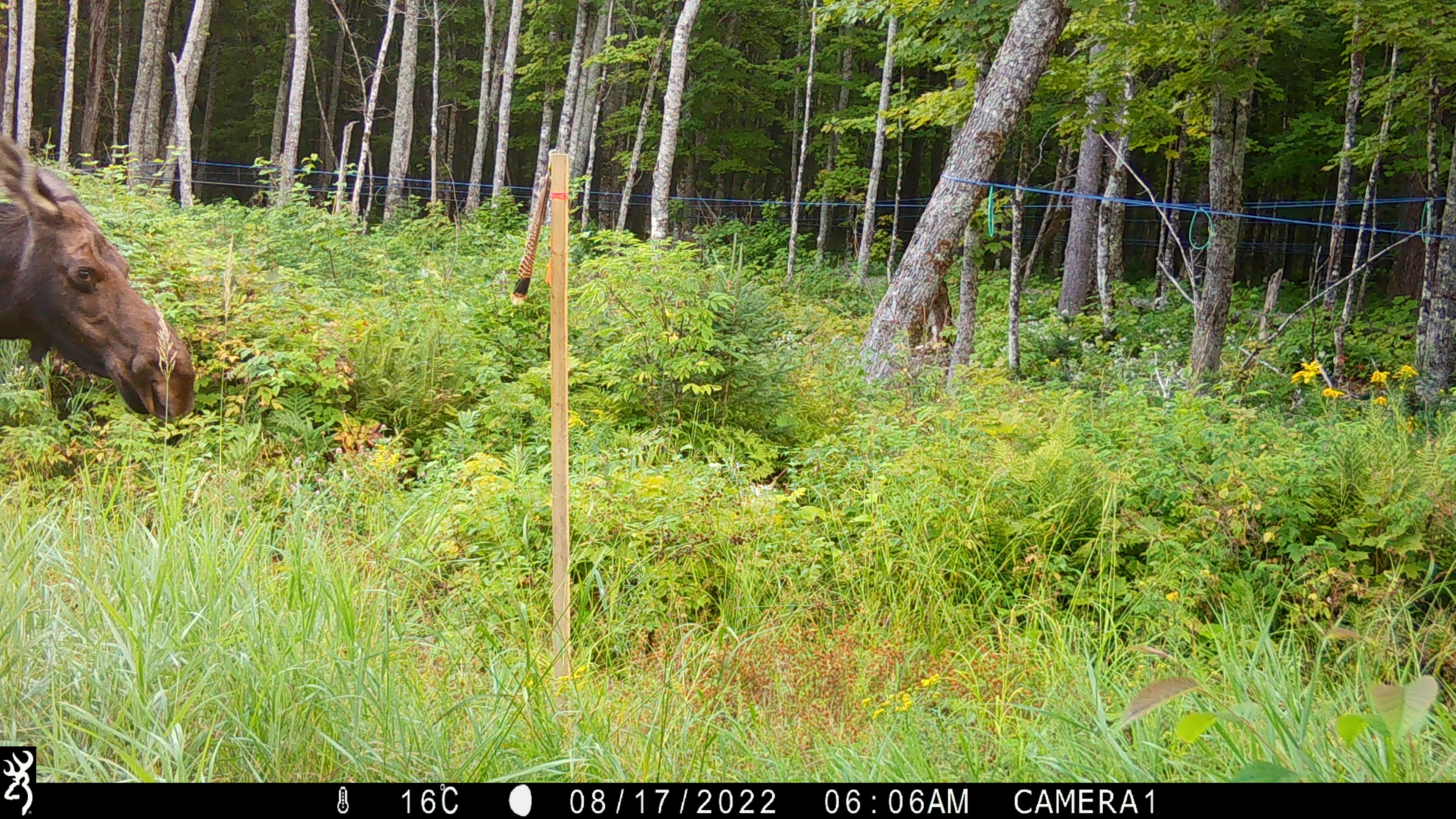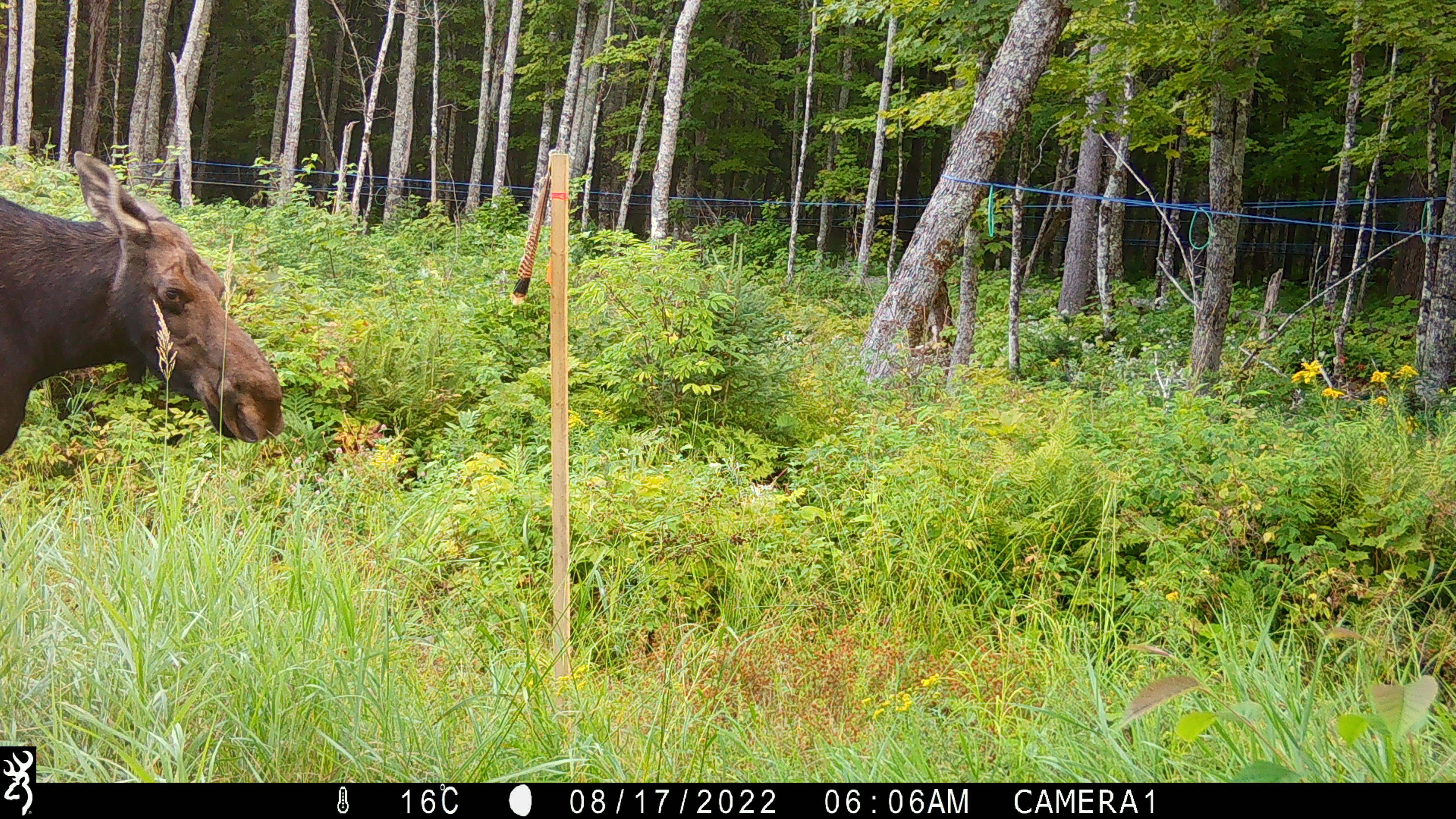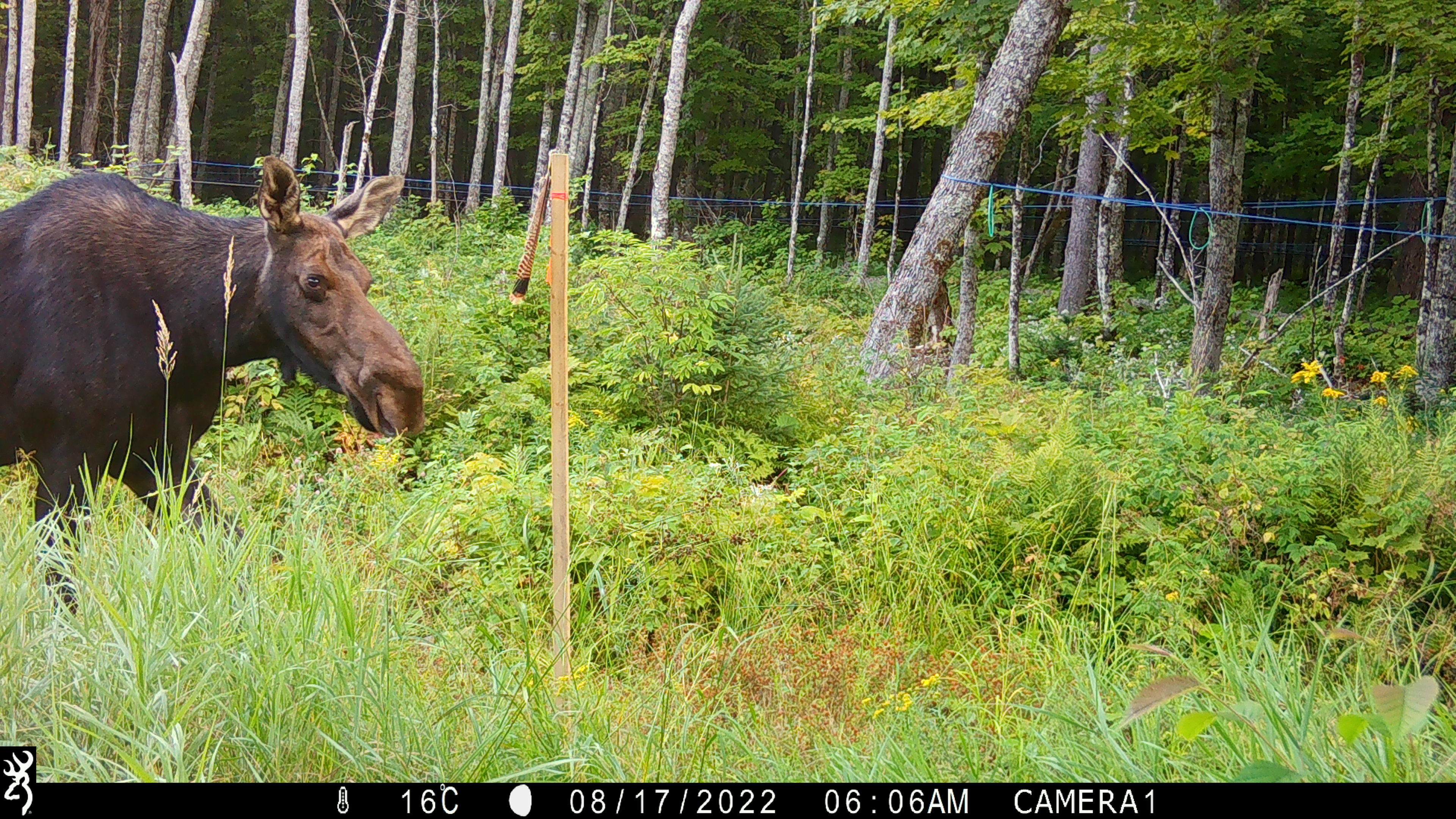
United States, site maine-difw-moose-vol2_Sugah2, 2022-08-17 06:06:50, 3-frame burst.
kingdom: Animalia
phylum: Chordata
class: Mammalia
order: Artiodactyla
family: Cervidae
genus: Alces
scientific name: Alces alces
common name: moose